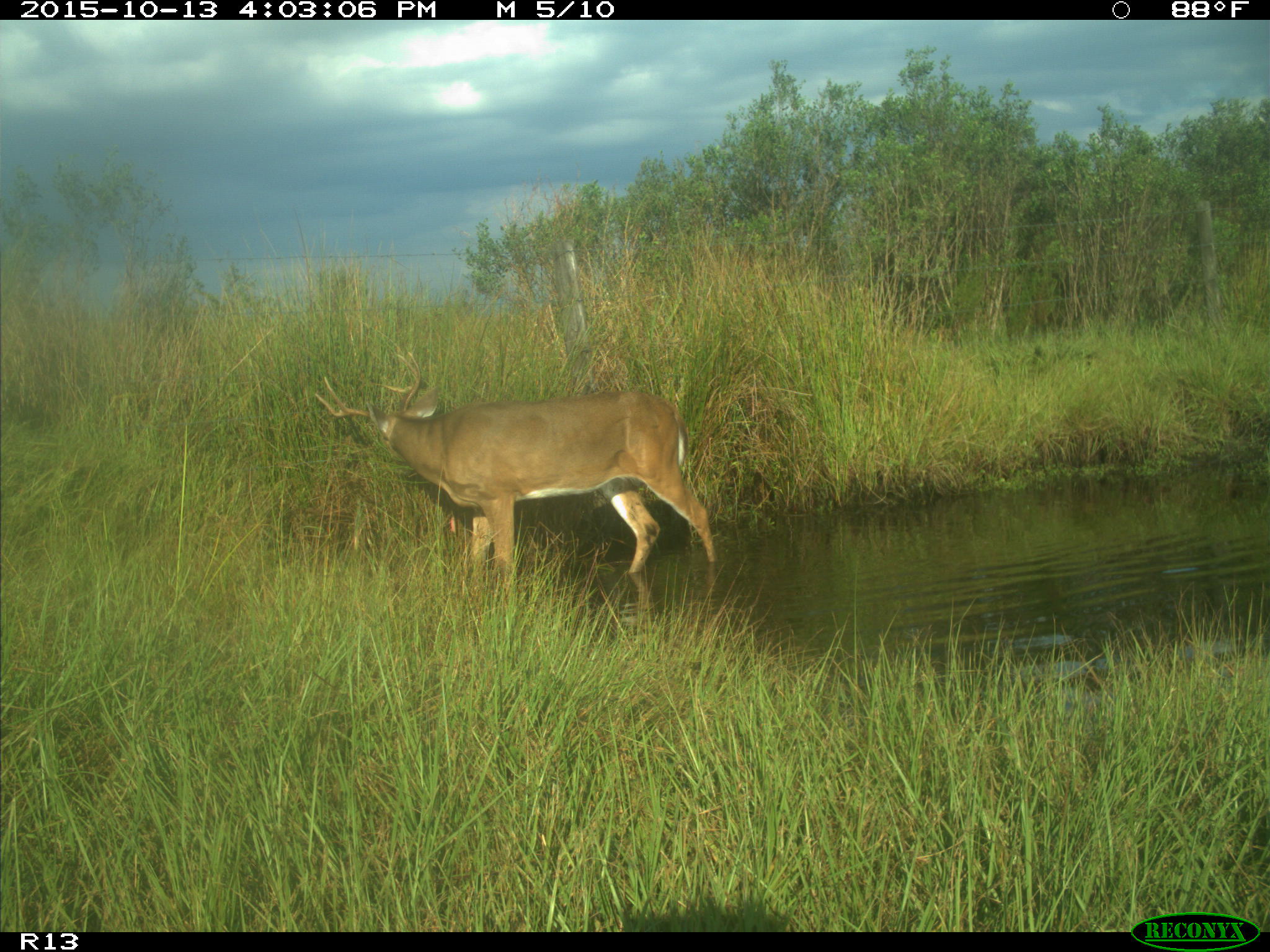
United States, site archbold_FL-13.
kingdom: Animalia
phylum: Chordata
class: Mammalia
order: Artiodactyla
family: Cervidae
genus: Odocoileus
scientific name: Odocoileus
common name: deer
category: unidentified deer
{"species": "unidentified deer (deer) (Odocoileus)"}